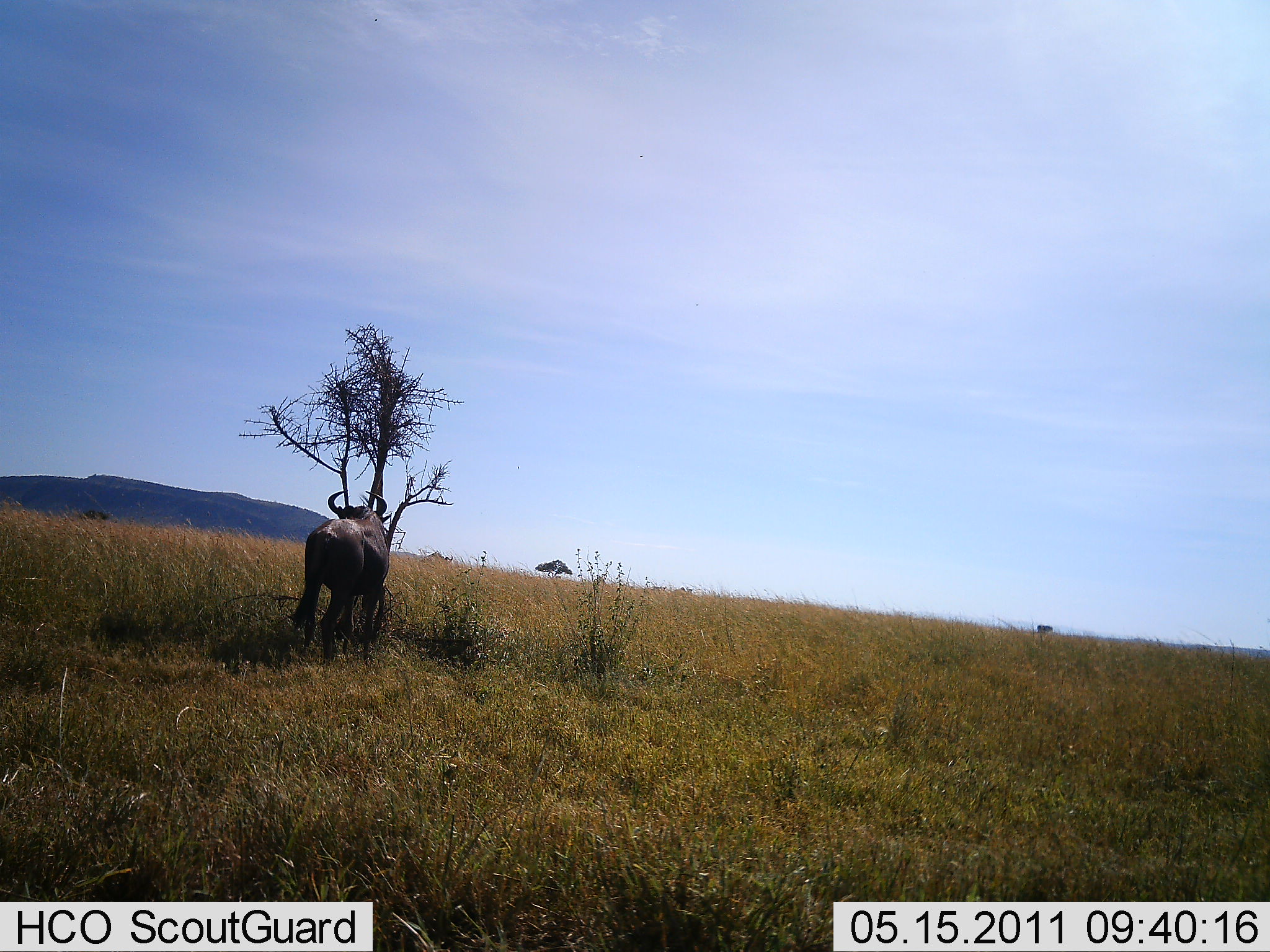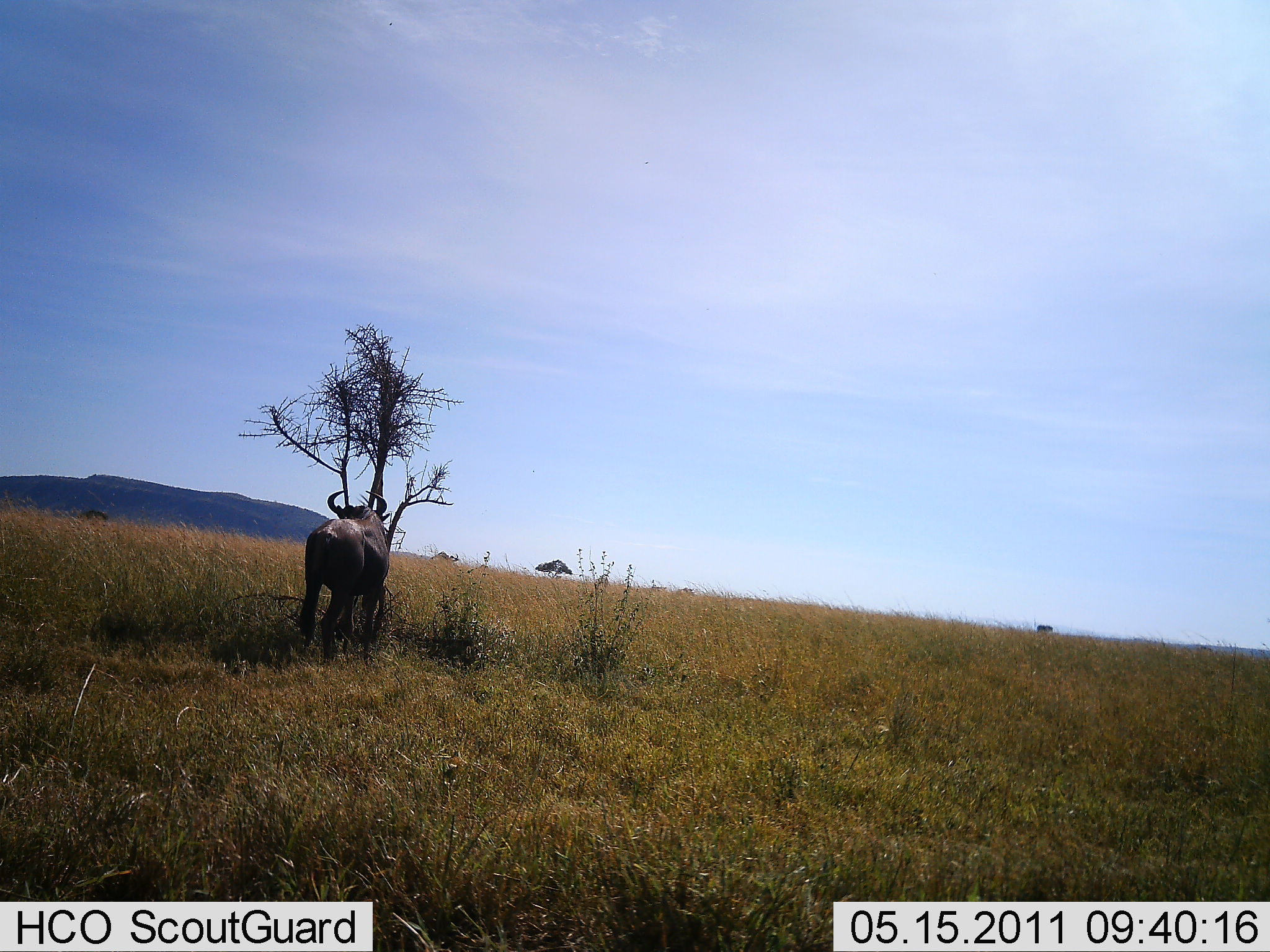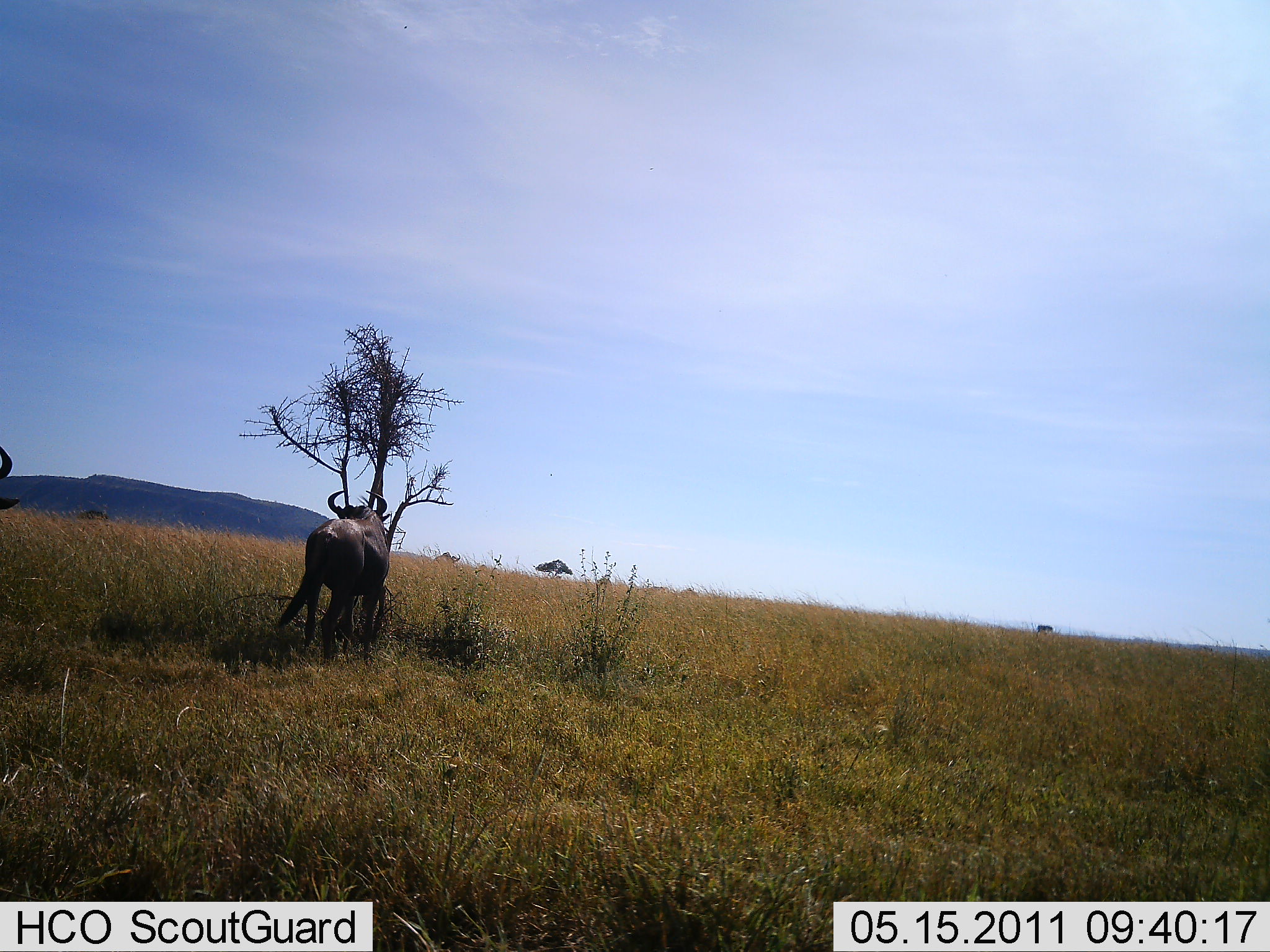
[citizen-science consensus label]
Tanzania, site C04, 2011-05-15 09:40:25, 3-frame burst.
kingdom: Animalia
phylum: Chordata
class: Mammalia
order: Artiodactyla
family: Bovidae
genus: Connochaetes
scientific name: Connochaetes taurinus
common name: blue wildebeest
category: wildebeest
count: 2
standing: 100%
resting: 0%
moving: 17%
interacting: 0%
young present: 0%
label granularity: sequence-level